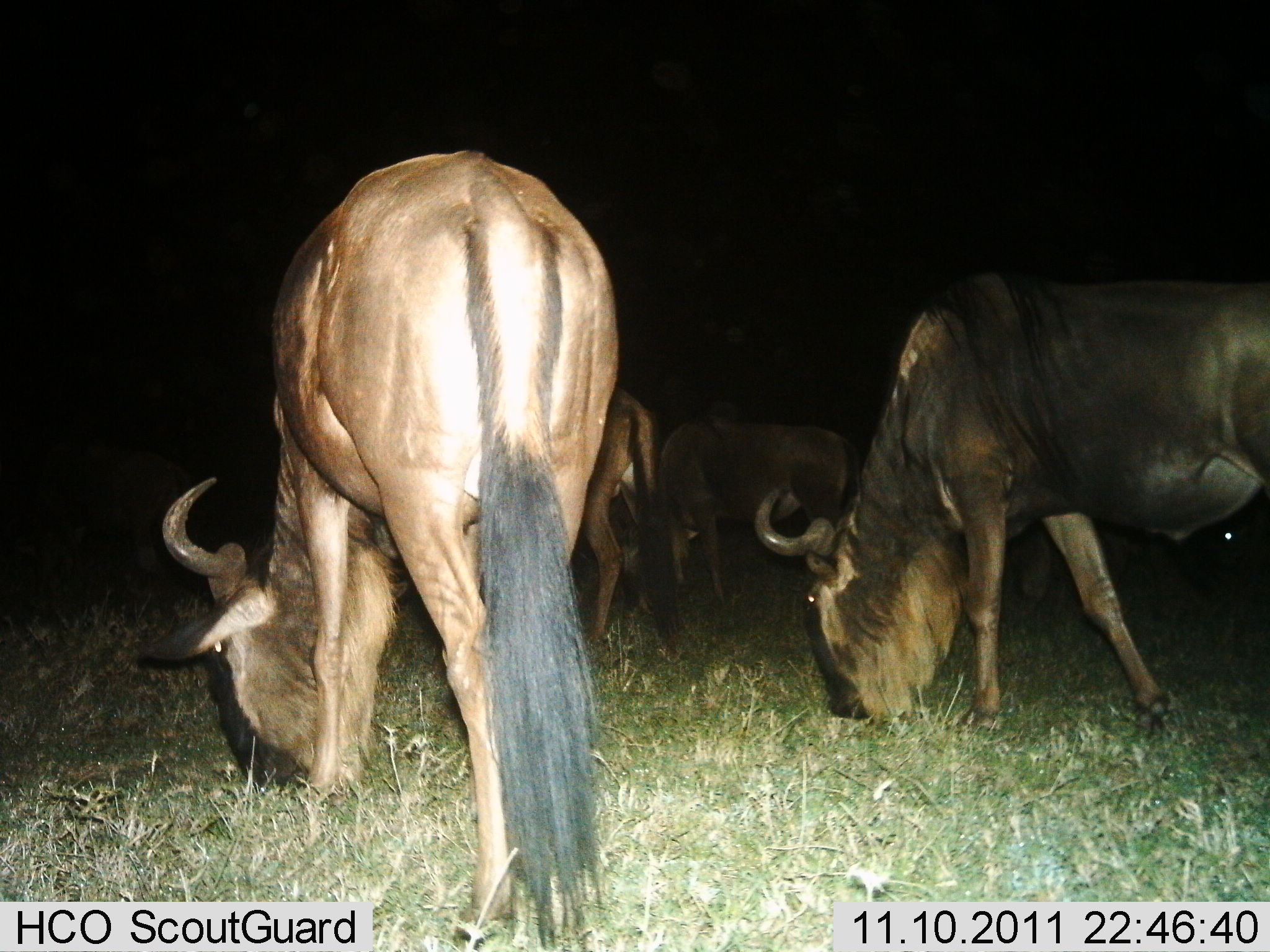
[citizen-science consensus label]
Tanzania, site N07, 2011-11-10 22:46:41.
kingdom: Animalia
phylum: Chordata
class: Mammalia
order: Artiodactyla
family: Bovidae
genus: Connochaetes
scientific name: Connochaetes taurinus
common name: blue wildebeest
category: wildebeest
Wildebeest (blue wildebeest) (Connochaetes taurinus), count 4. Behavior (volunteer vote fractions): standing 27%, resting 0%, moving 0%, interacting 0%. Young present (vote fraction): 0%. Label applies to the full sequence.